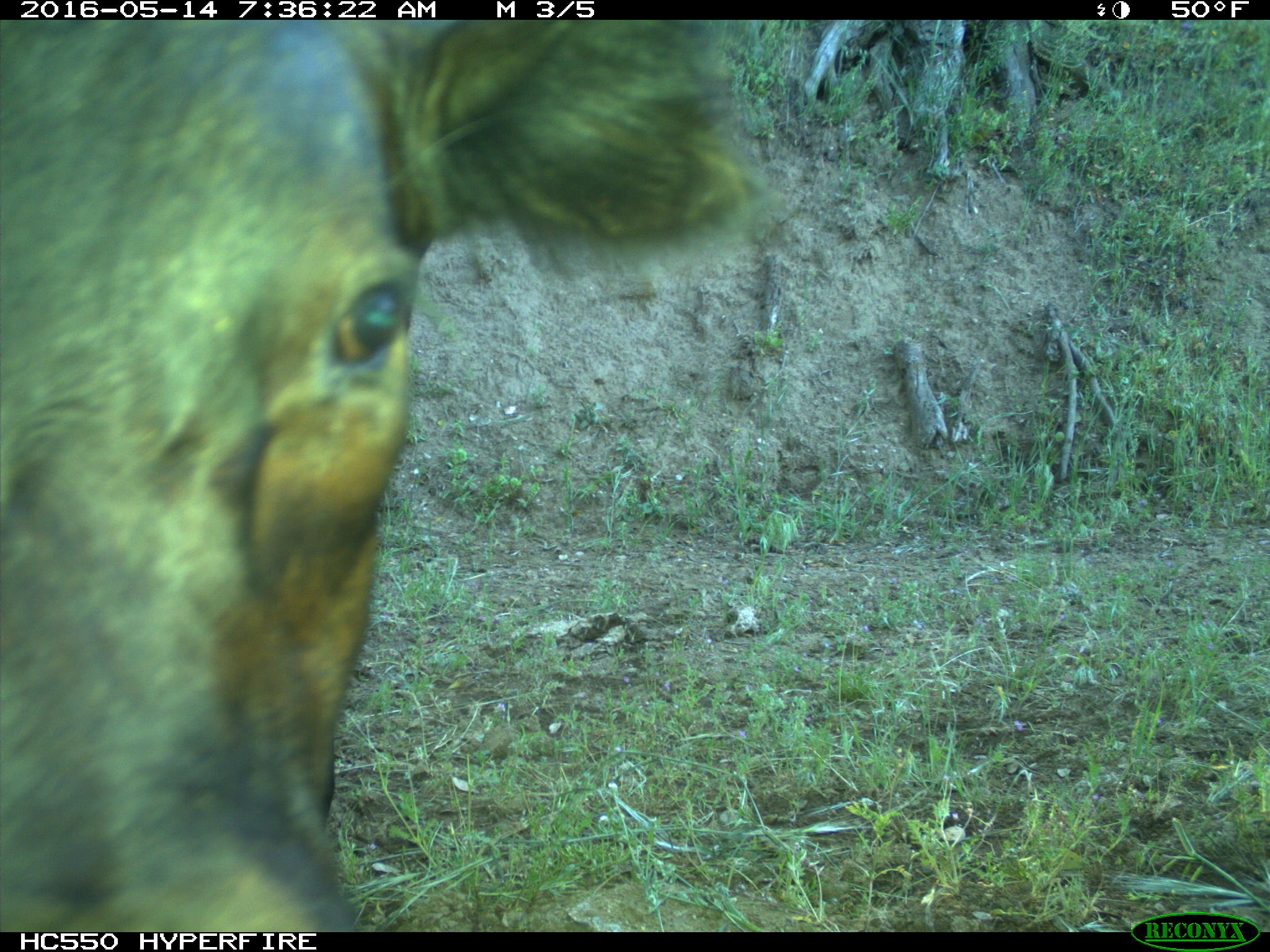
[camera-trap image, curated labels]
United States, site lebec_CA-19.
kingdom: Animalia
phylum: Chordata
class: Mammalia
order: Artiodactyla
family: Bovidae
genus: Bos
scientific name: Bos taurus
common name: domestic cow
Bos taurus (domestic cow).